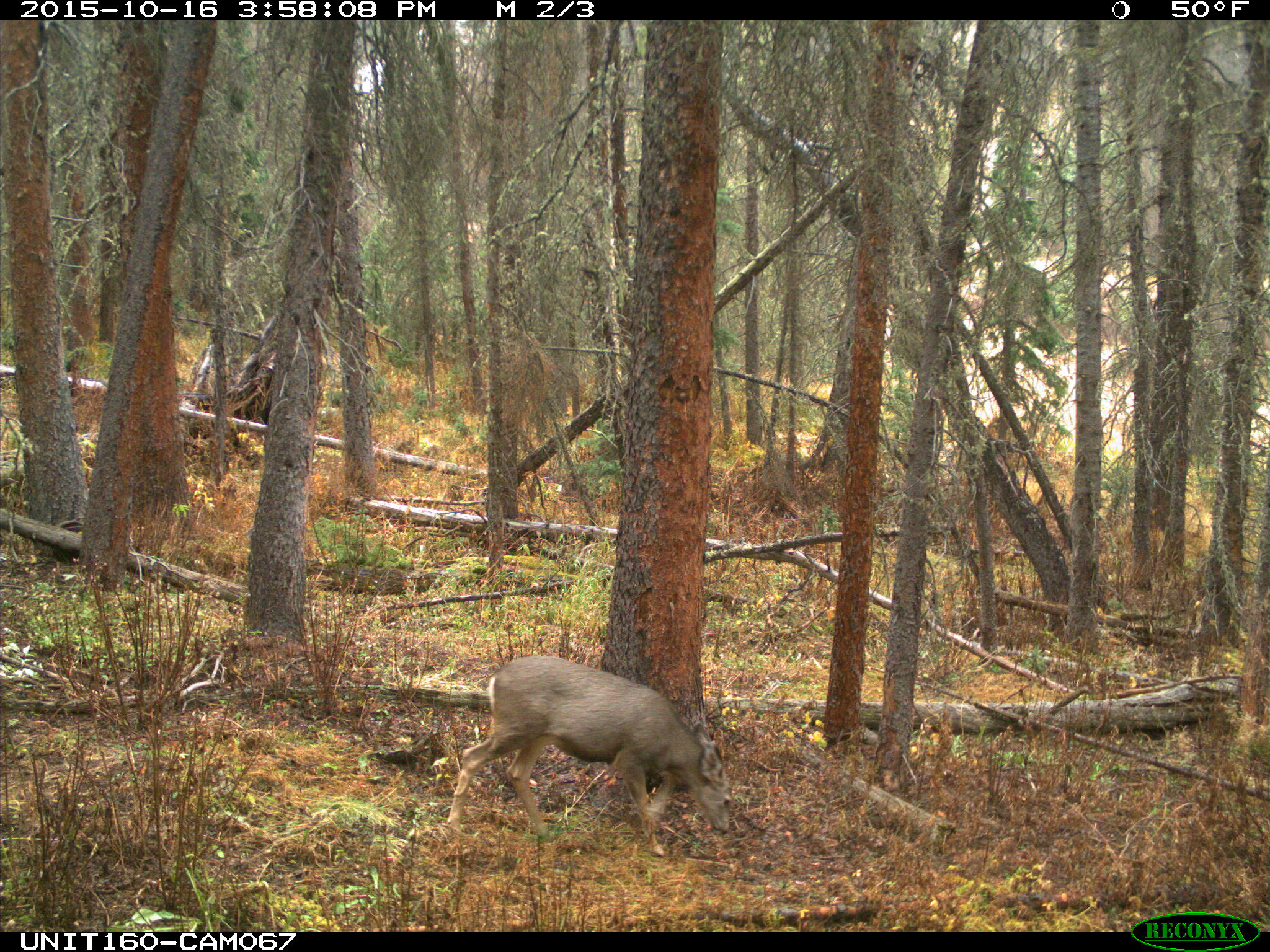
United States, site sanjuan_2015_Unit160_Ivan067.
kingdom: Animalia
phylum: Chordata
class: Mammalia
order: Artiodactyla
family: Cervidae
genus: Odocoileus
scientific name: Odocoileus hemionus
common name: mule deer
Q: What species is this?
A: Odocoileus hemionus (mule deer).